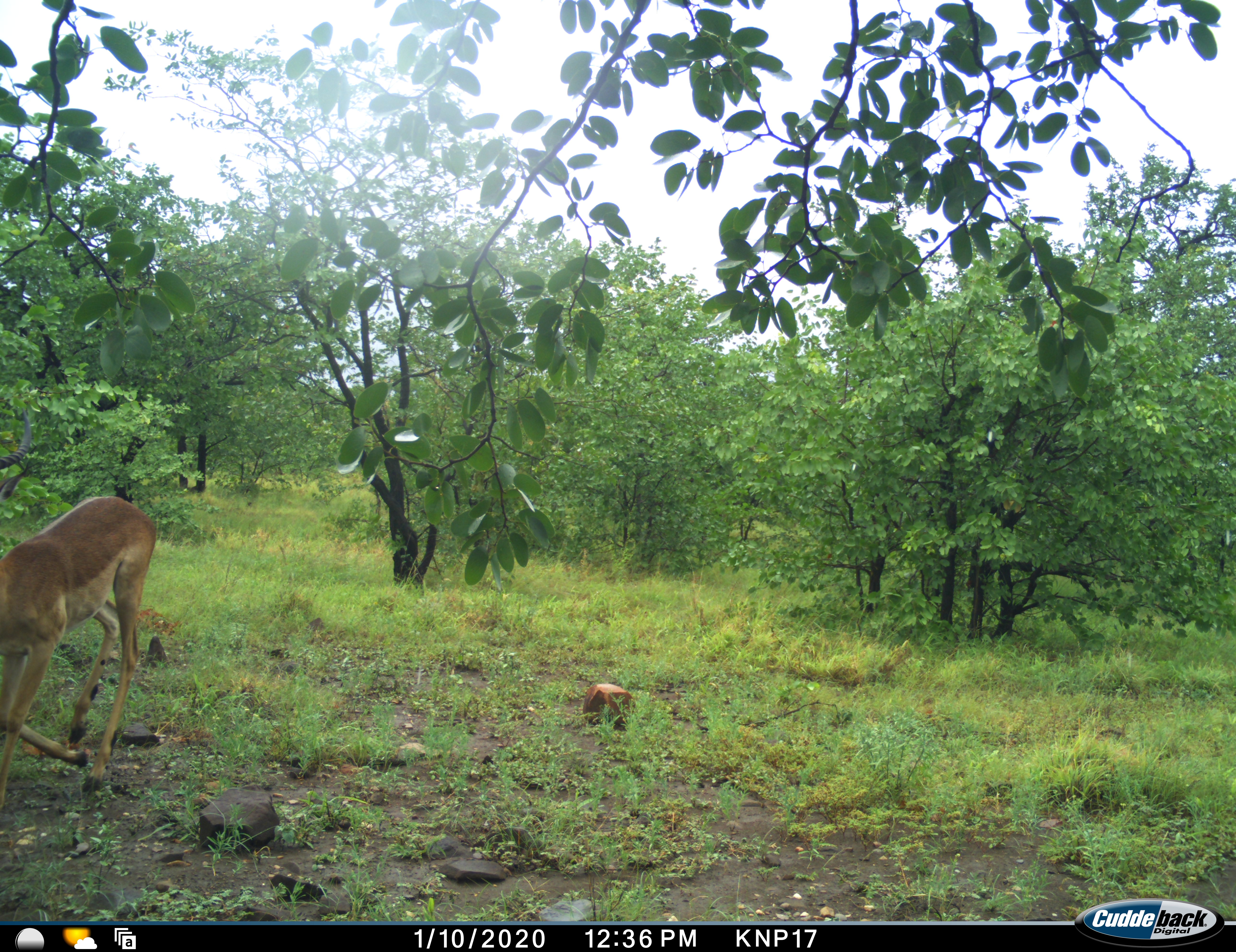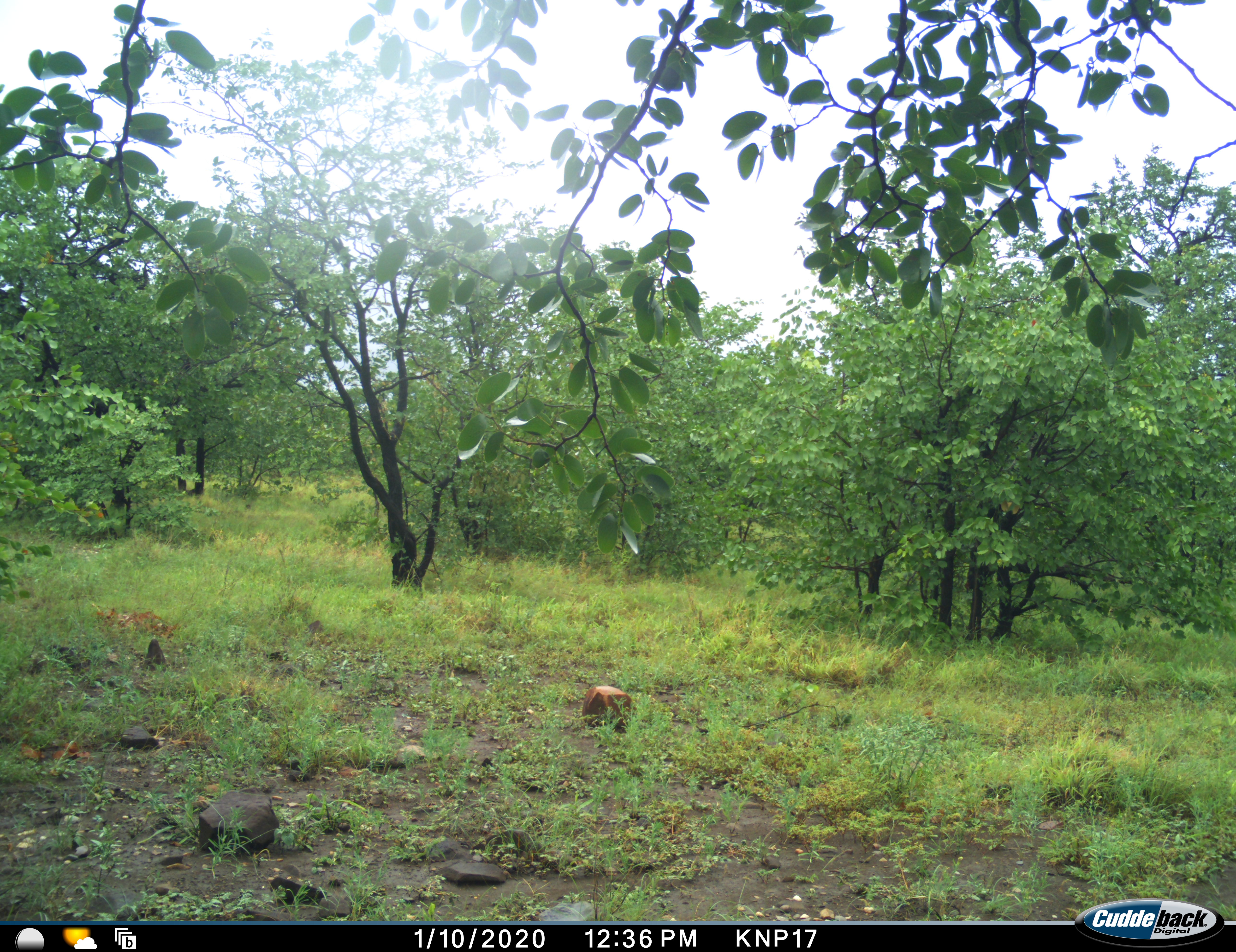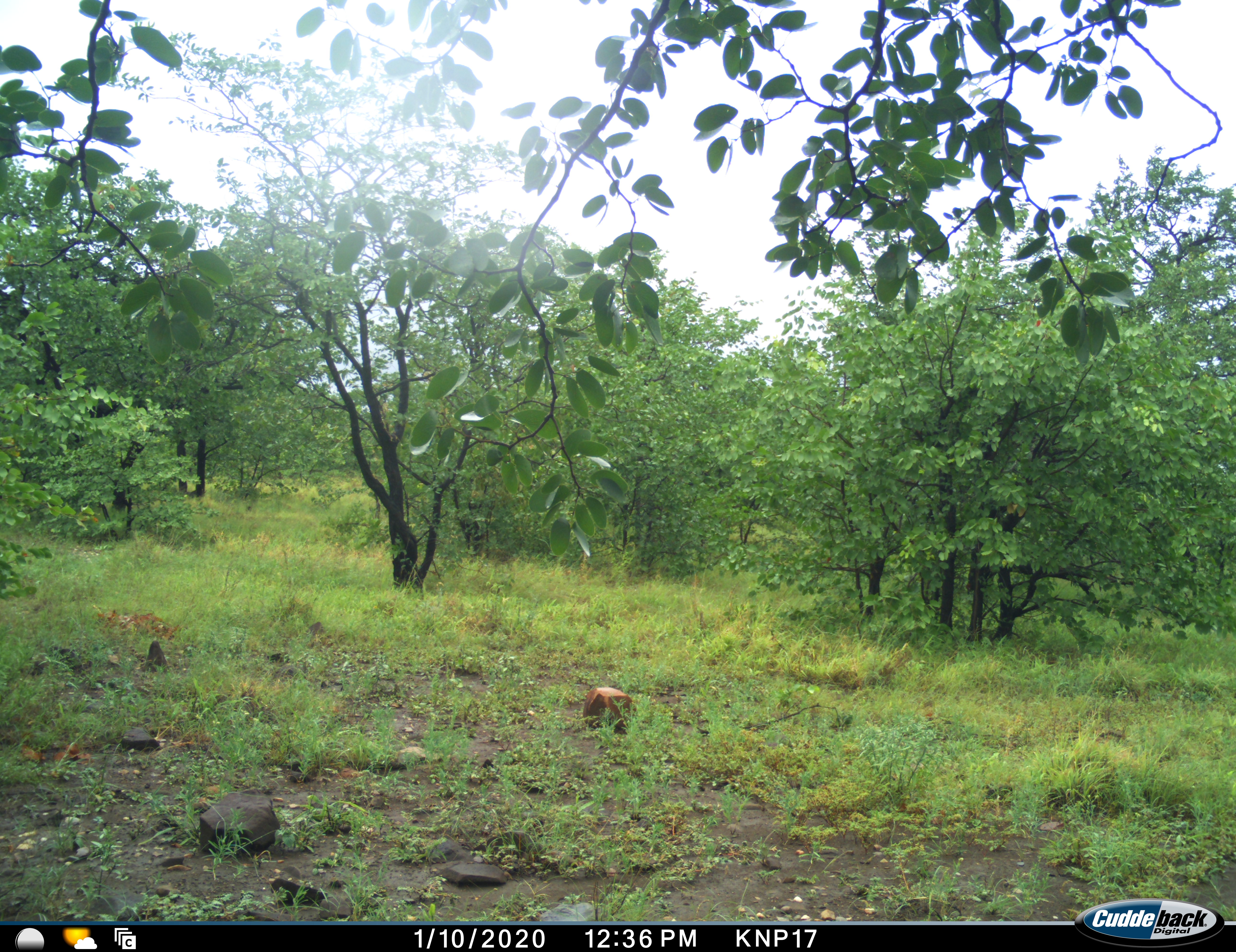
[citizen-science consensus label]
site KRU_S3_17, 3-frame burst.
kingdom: Animalia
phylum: Chordata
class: Mammalia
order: Artiodactyla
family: Bovidae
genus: Aepyceros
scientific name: Aepyceros melampus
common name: impala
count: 1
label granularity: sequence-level